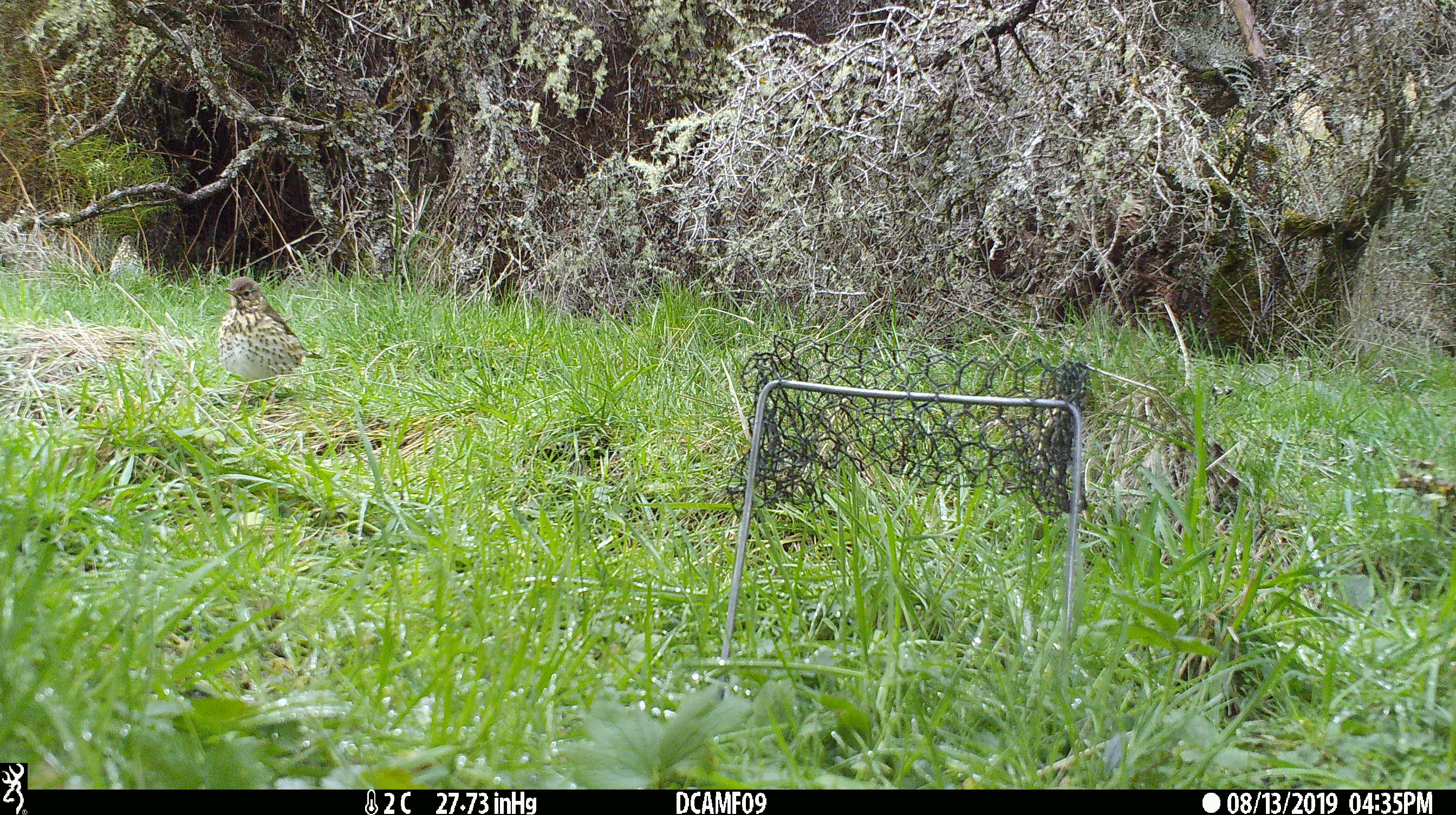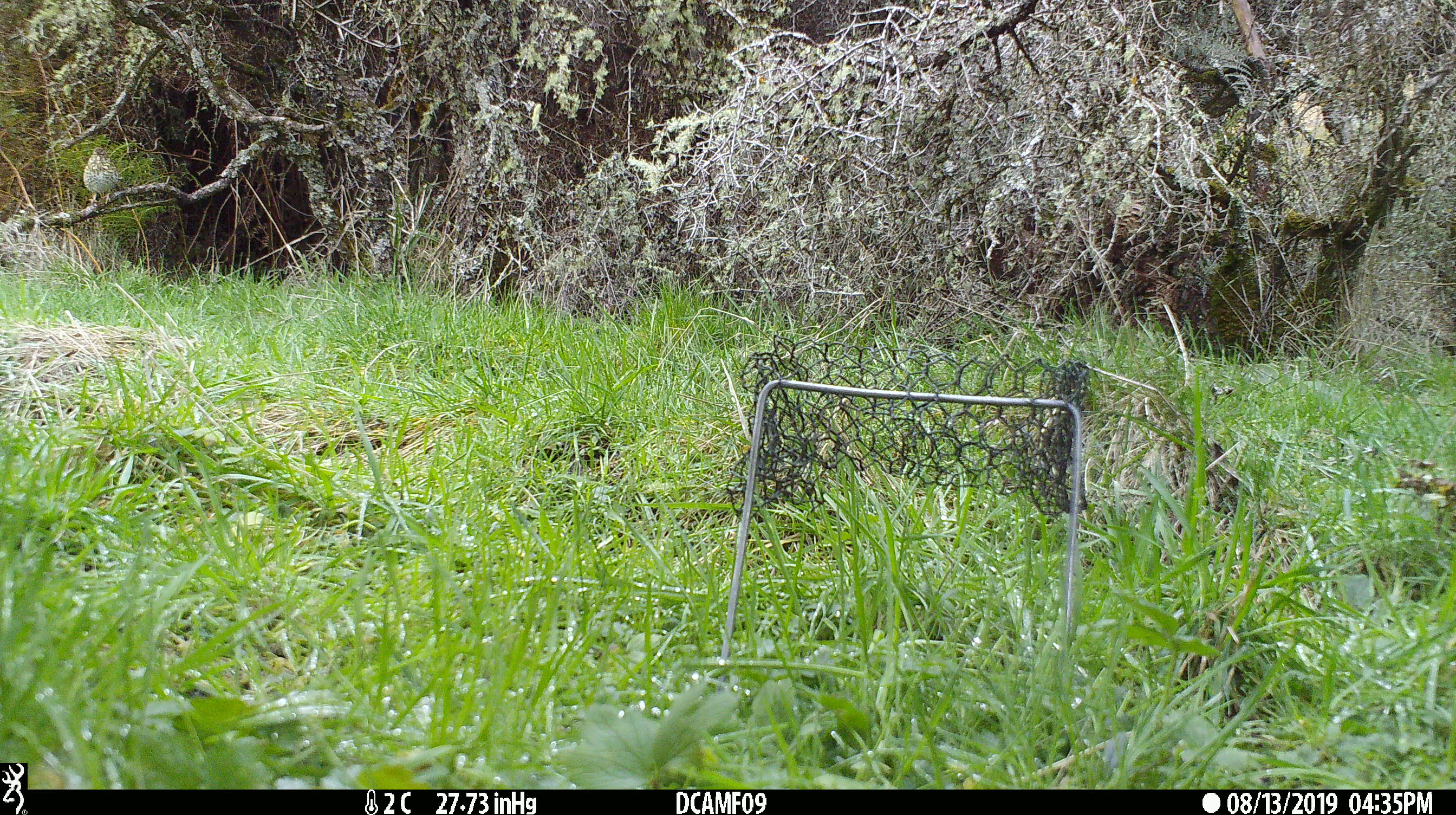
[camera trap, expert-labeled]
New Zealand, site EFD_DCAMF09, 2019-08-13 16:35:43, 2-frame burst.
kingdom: Animalia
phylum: Chordata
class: Aves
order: Passeriformes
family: Turdidae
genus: Turdus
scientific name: Turdus philomelos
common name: song thrush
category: thrush